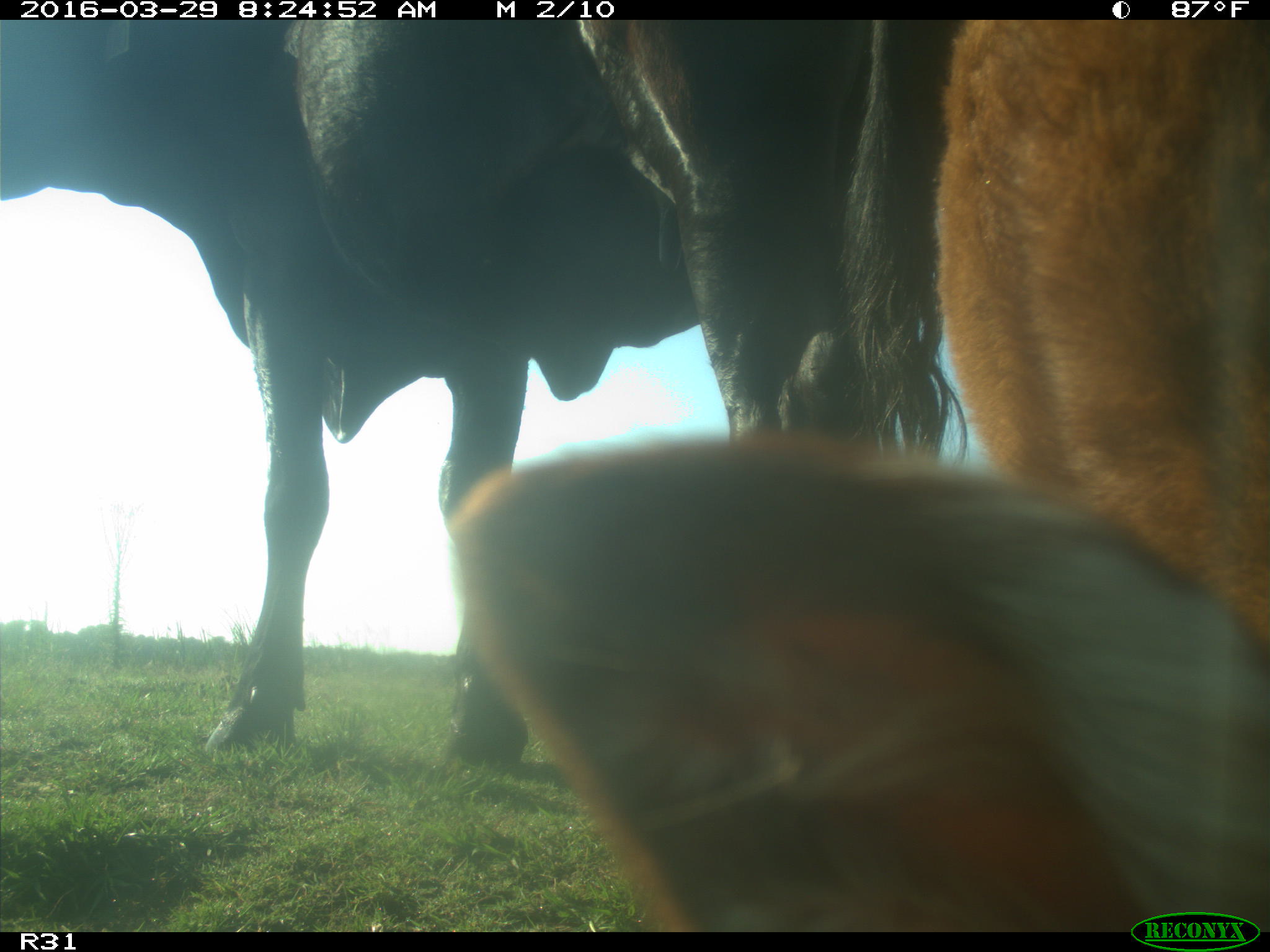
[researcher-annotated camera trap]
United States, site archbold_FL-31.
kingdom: Animalia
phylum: Chordata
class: Mammalia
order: Artiodactyla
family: Bovidae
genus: Bos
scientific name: Bos taurus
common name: domestic cow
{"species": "Bos taurus (domestic cow)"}